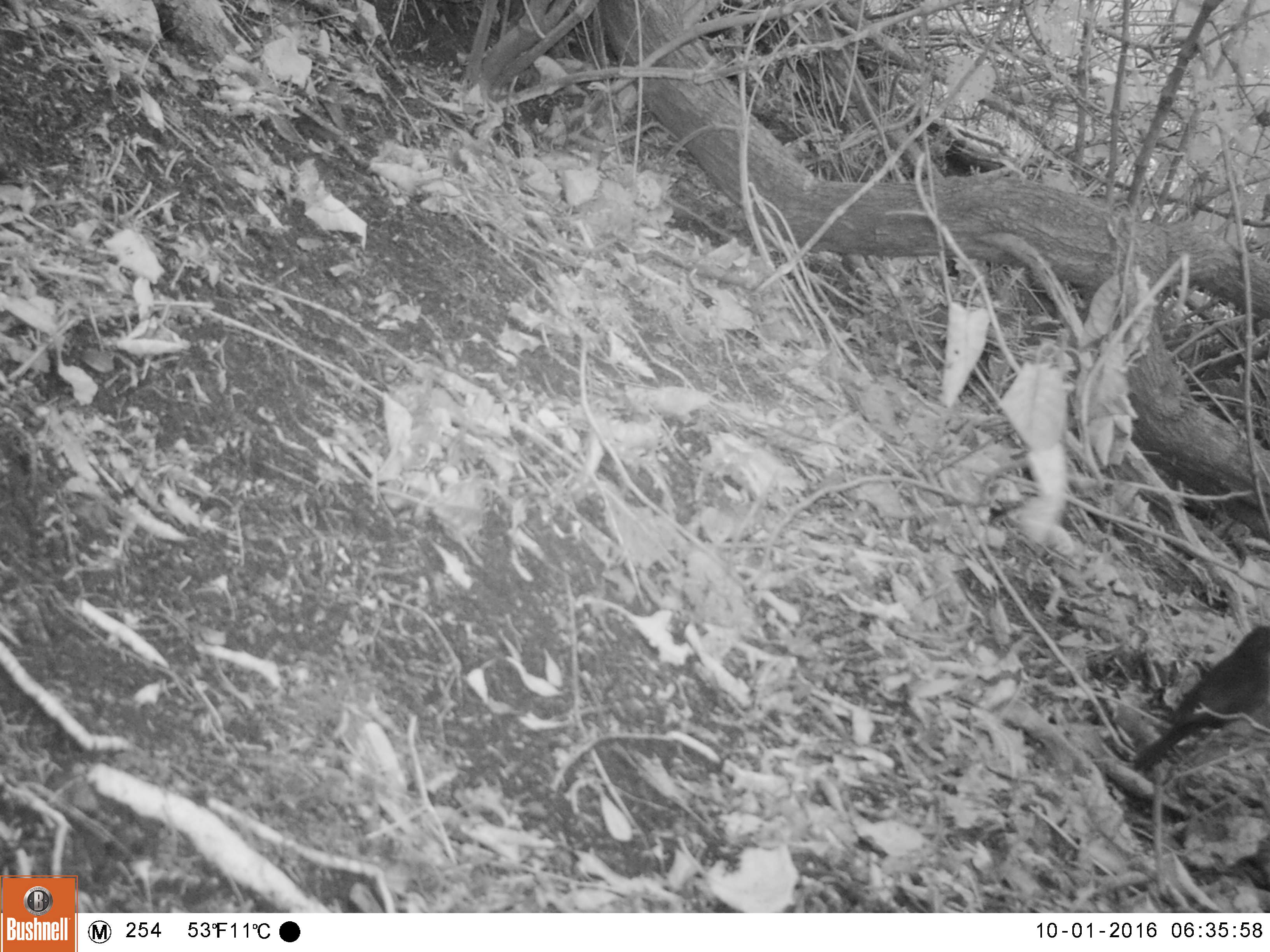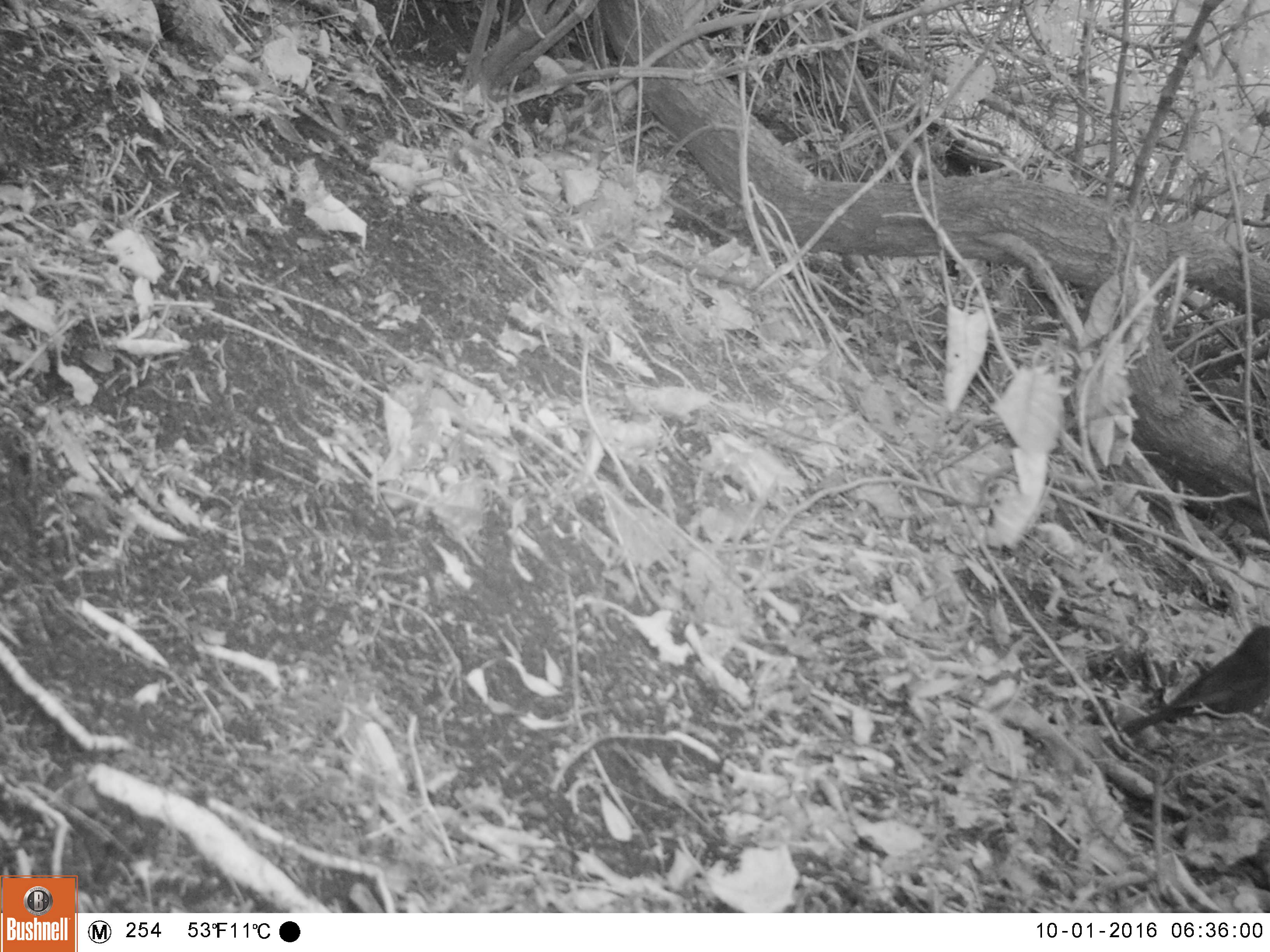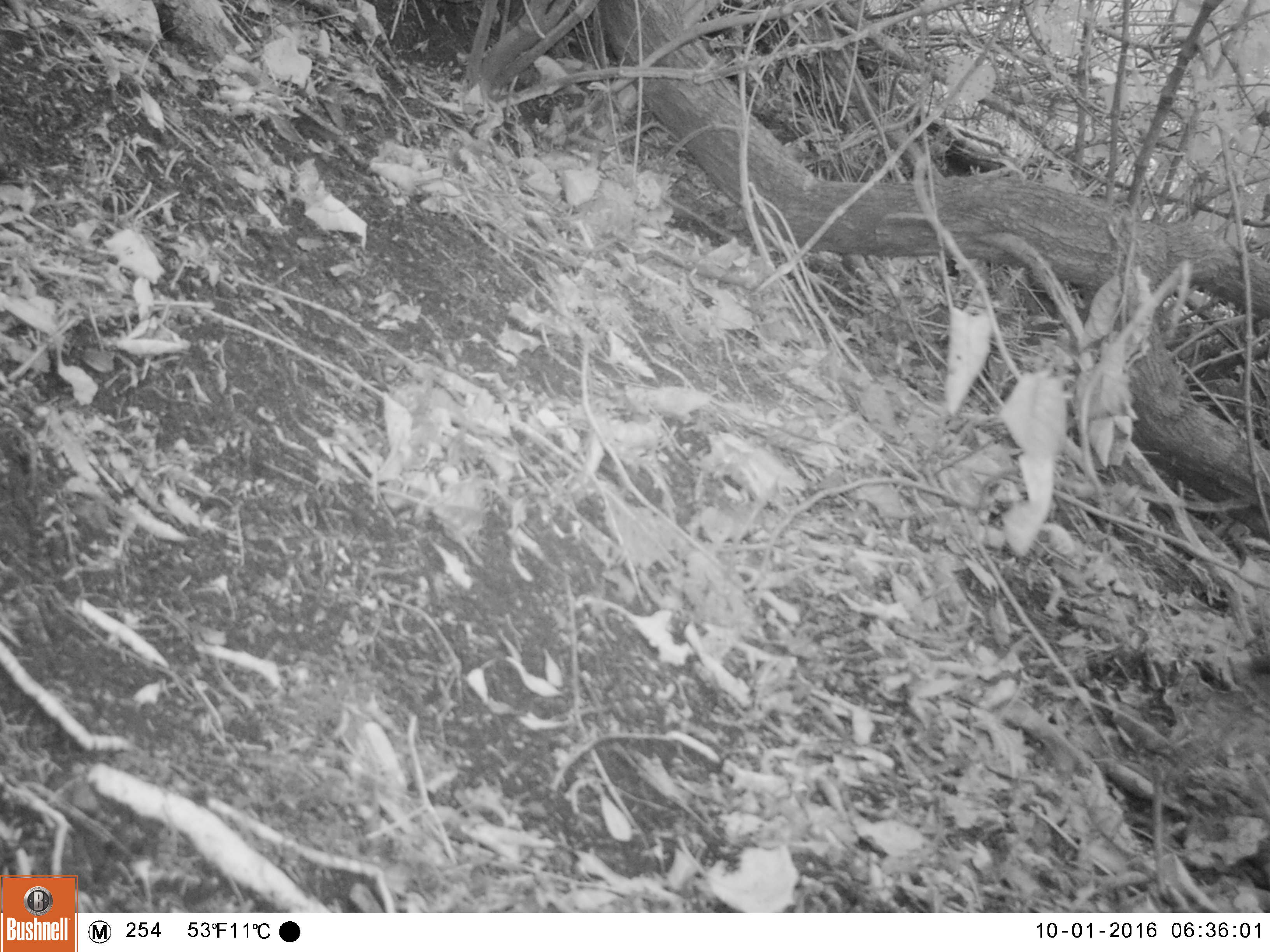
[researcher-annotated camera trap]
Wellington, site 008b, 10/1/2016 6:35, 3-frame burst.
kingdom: Animalia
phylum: Chordata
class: Aves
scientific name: Aves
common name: bird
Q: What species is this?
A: Bird (Aves).